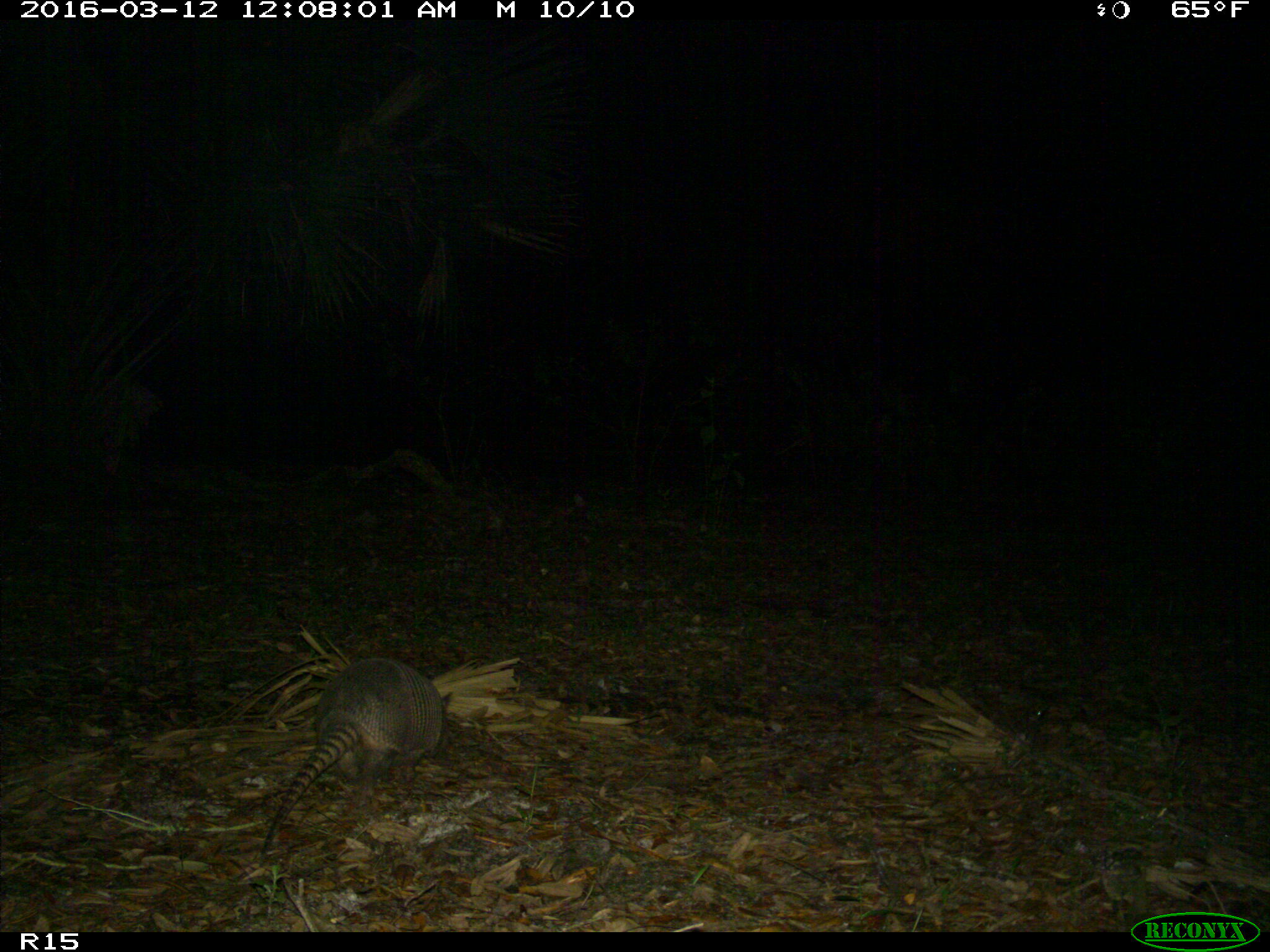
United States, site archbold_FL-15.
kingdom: Animalia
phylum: Chordata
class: Mammalia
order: Cingulata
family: Dasypodidae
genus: Dasypus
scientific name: Dasypus novemcinctus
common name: nine-banded armadillo